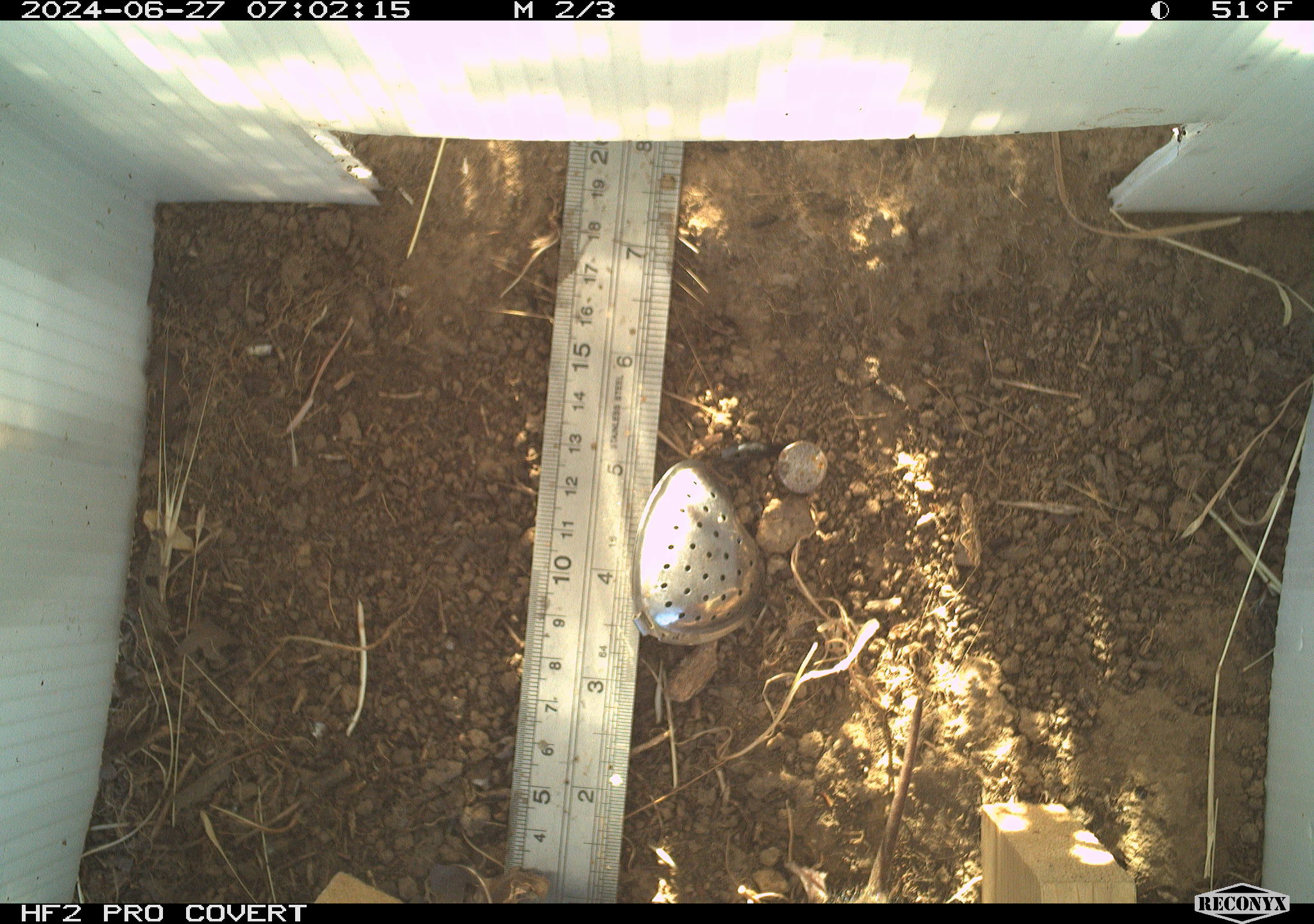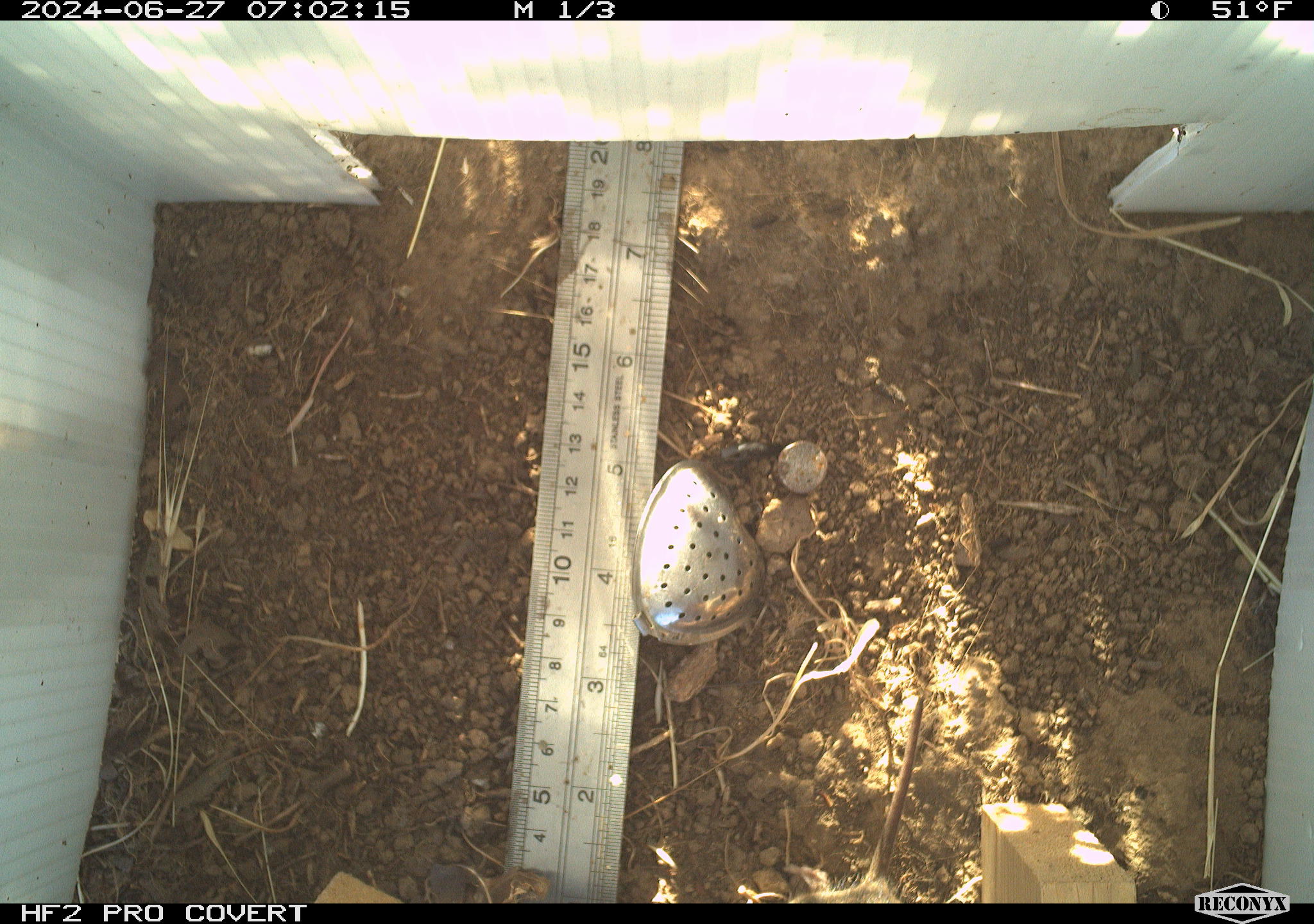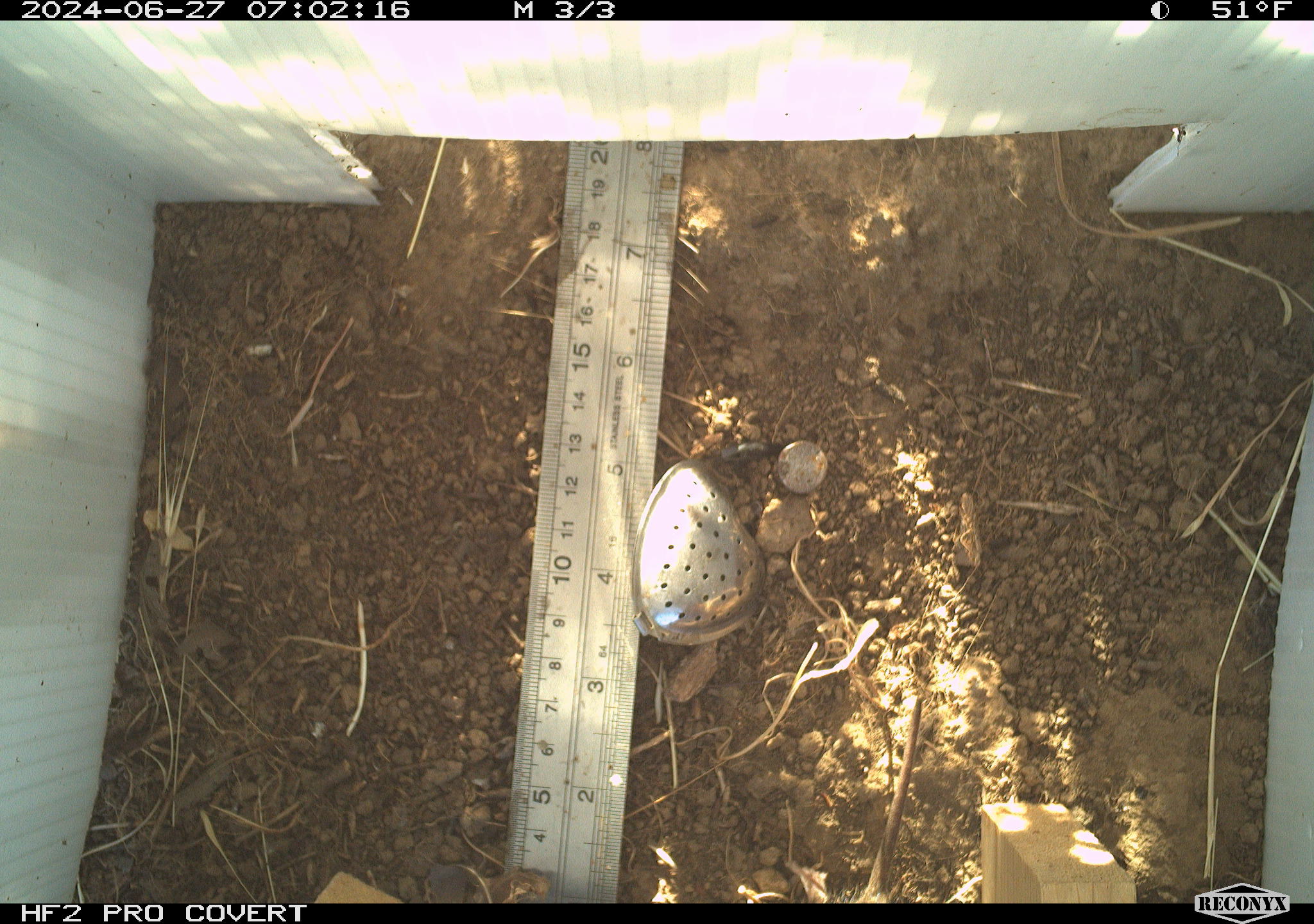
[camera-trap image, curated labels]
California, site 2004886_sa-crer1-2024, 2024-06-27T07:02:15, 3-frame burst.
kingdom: Animalia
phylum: Chordata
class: Mammalia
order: Rodentia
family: Cricetidae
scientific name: Arvicolinae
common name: voles, lemmings, and muskrats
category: arvicolinae subfamily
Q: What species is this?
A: Arvicolinae subfamily (voles, lemmings, and muskrats) (Arvicolinae).